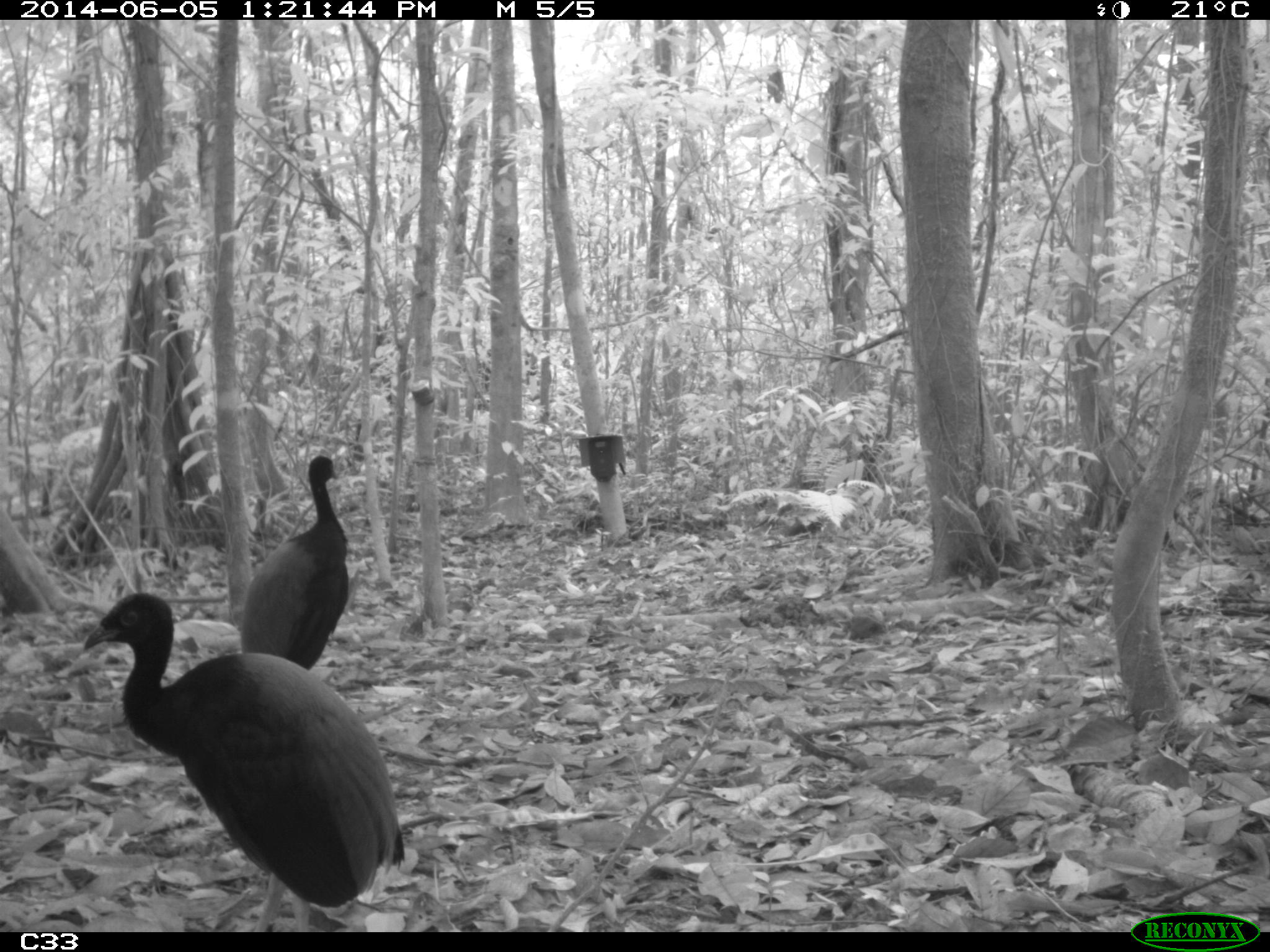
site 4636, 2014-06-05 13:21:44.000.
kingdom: Animalia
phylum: Chordata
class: Aves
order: Gruiformes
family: Psophiidae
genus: Psophia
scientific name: Psophia crepitans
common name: gray-winged trumpeter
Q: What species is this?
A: Psophia crepitans (gray-winged trumpeter).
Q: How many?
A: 6.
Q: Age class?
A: Adult.